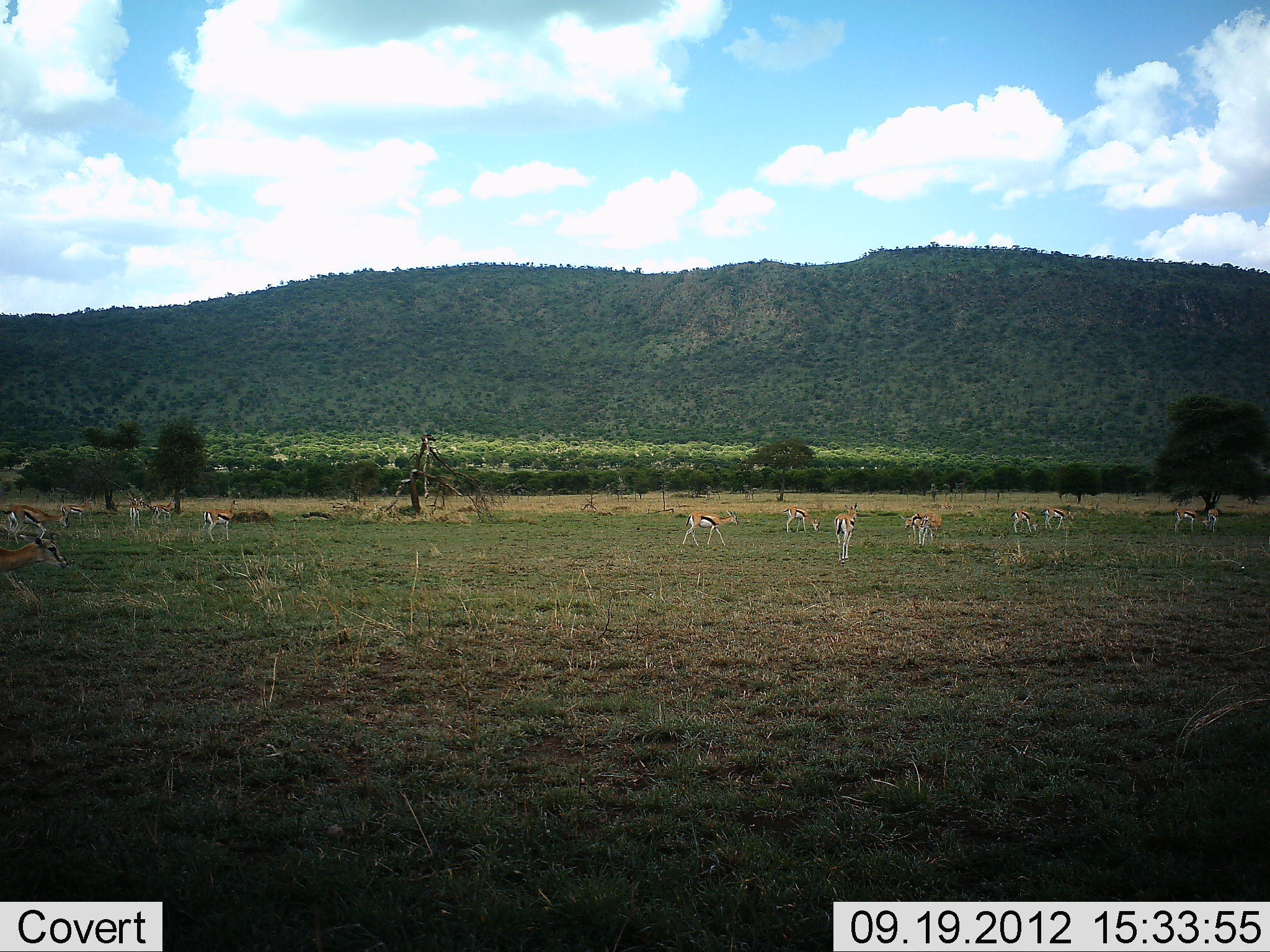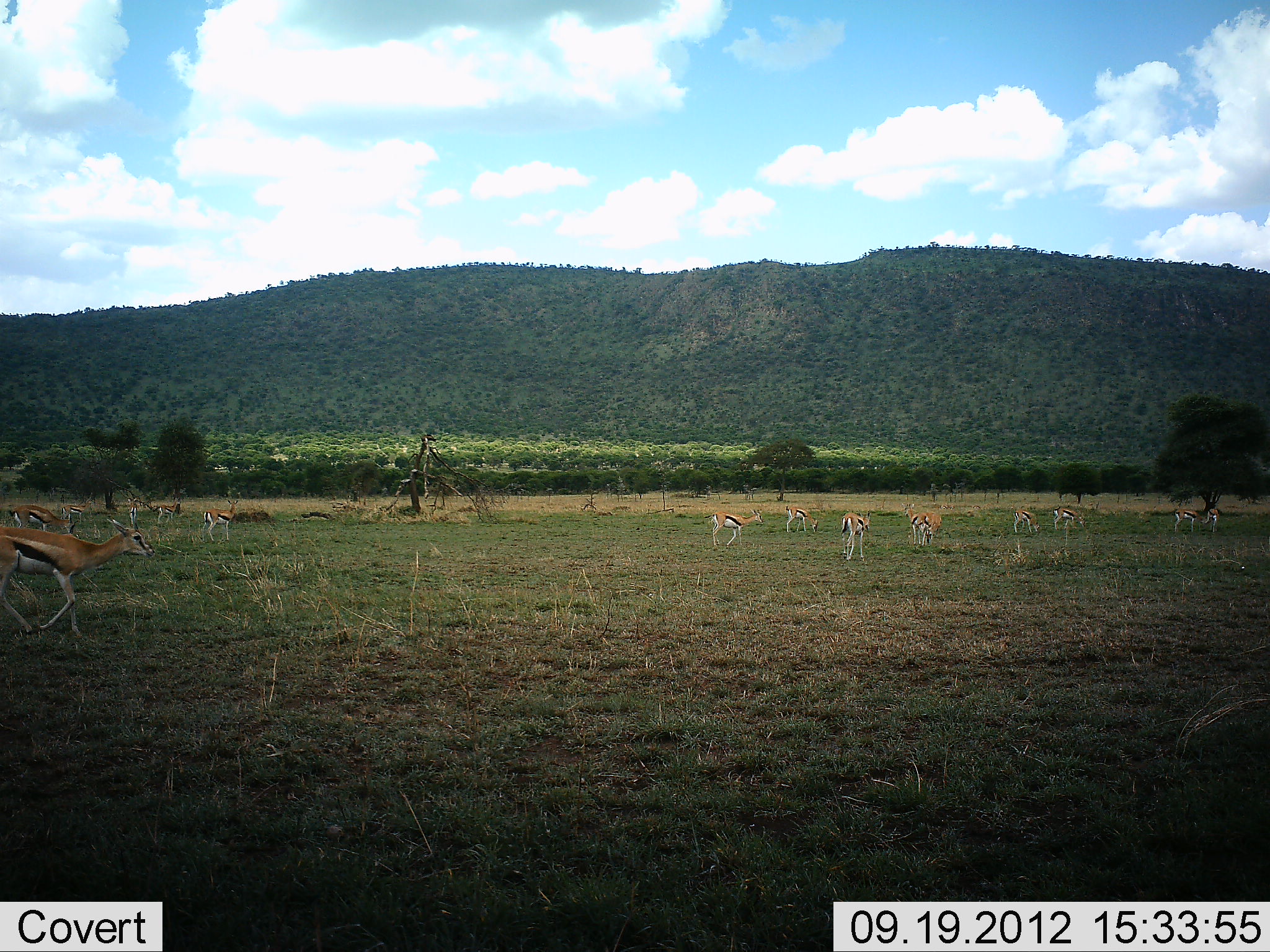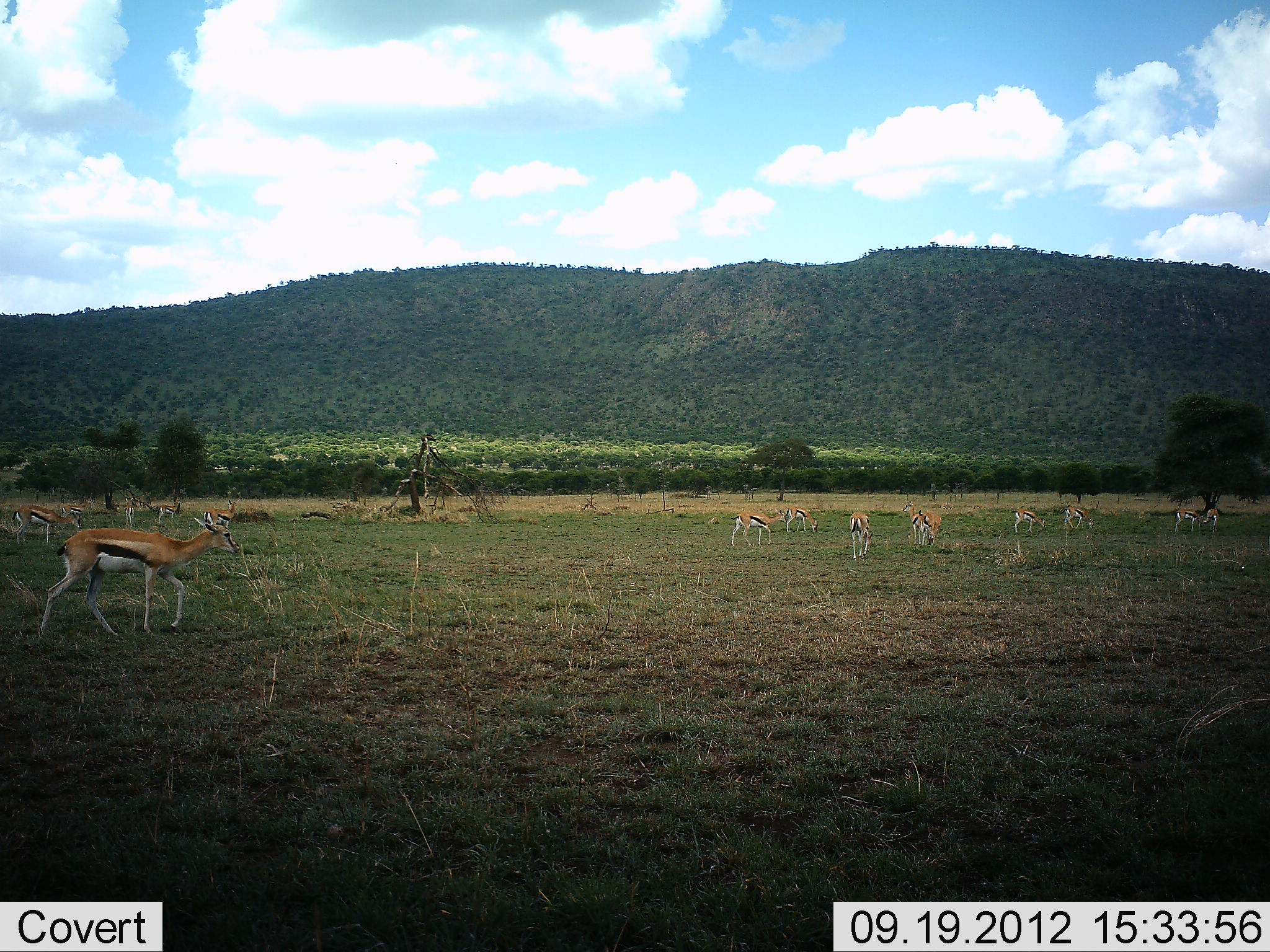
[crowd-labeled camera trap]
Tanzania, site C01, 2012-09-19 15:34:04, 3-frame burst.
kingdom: Animalia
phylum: Chordata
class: Mammalia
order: Artiodactyla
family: Bovidae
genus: Eudorcas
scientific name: Eudorcas thomsonii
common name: thomson's gazelle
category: gazellethomsons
Gazellethomsons (thomson's gazelle) (Eudorcas thomsonii), count 11-50. Behavior (volunteer vote fractions): standing 40%, resting 0%, moving 90%, interacting 0%. Young present (vote fraction): 0%. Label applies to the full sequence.